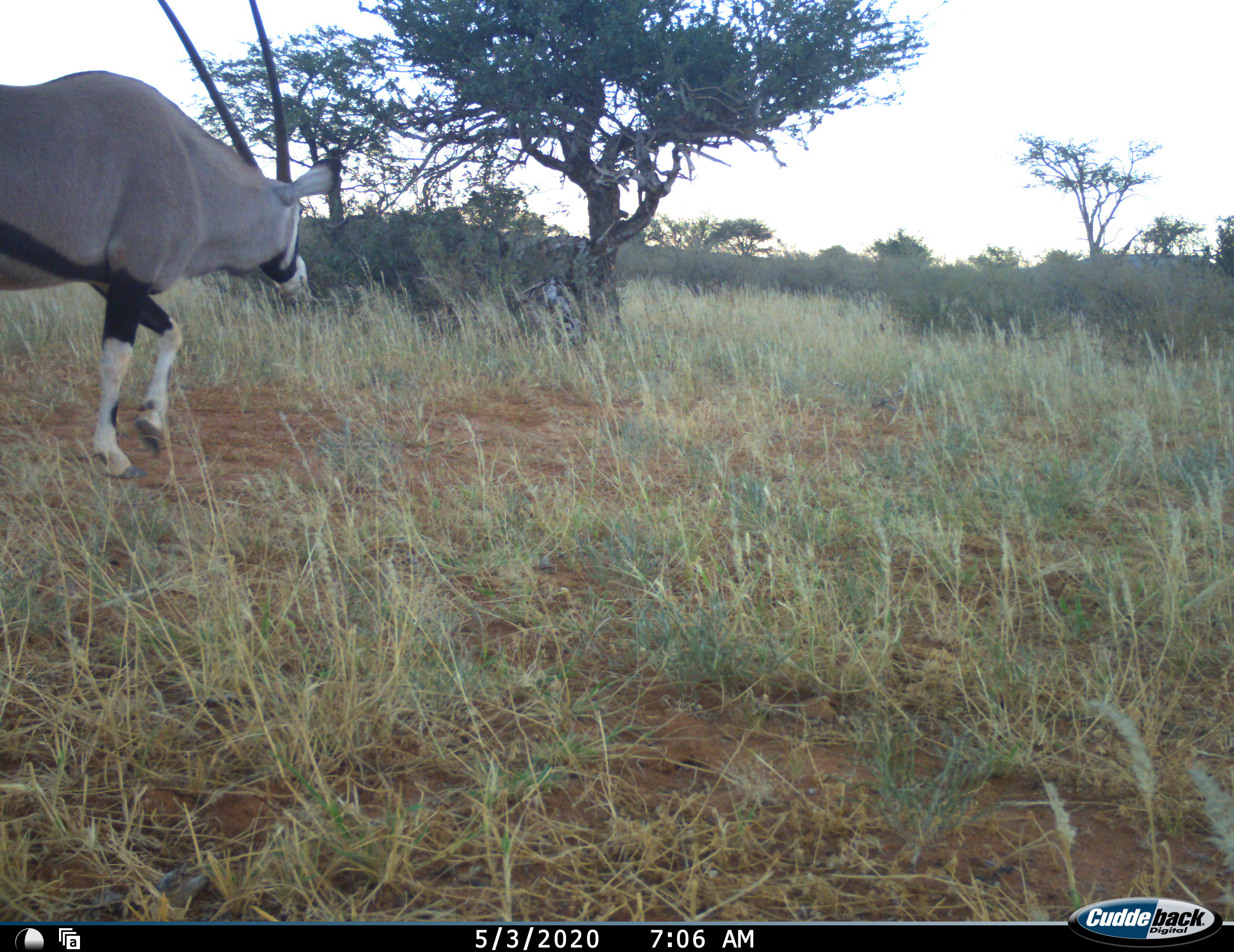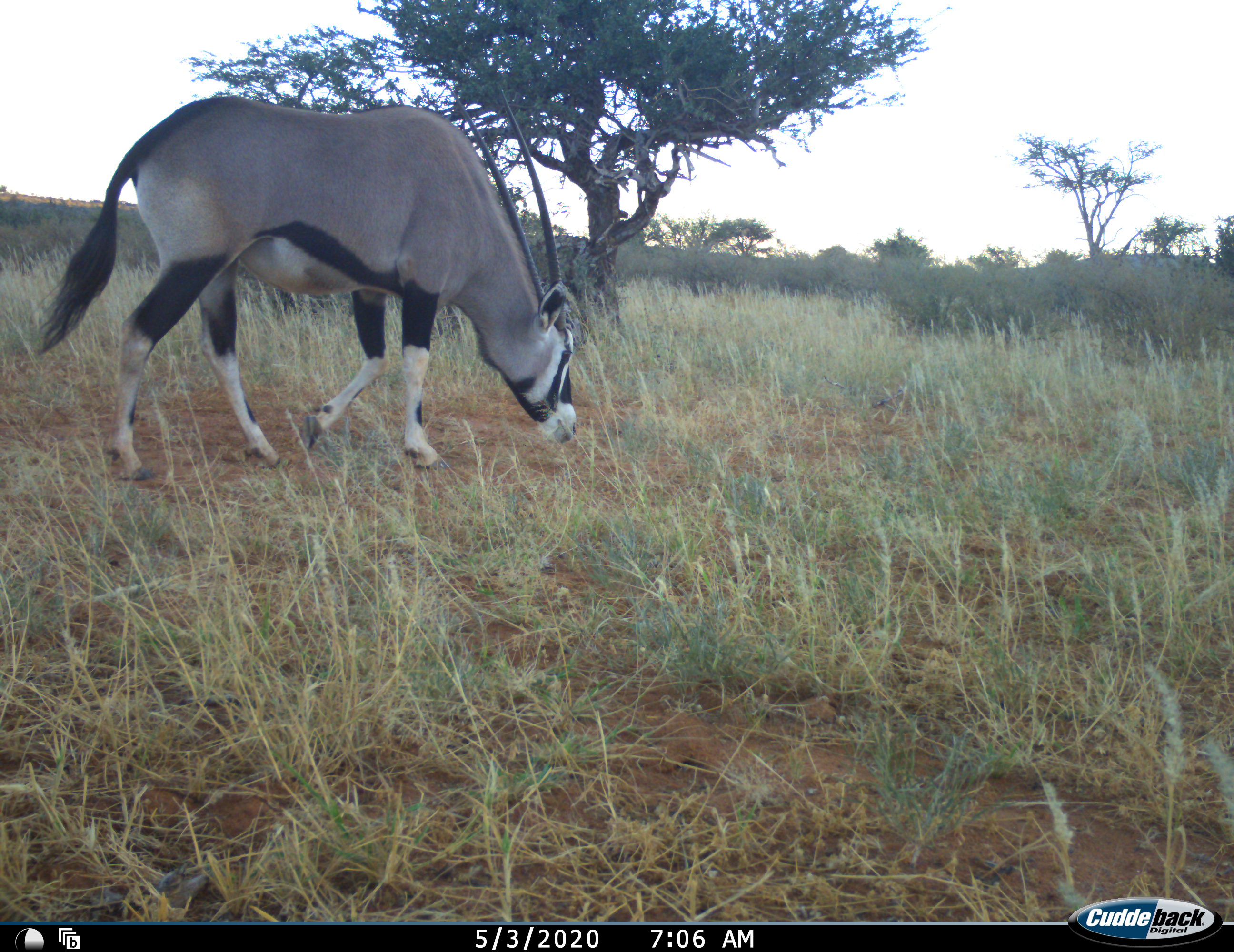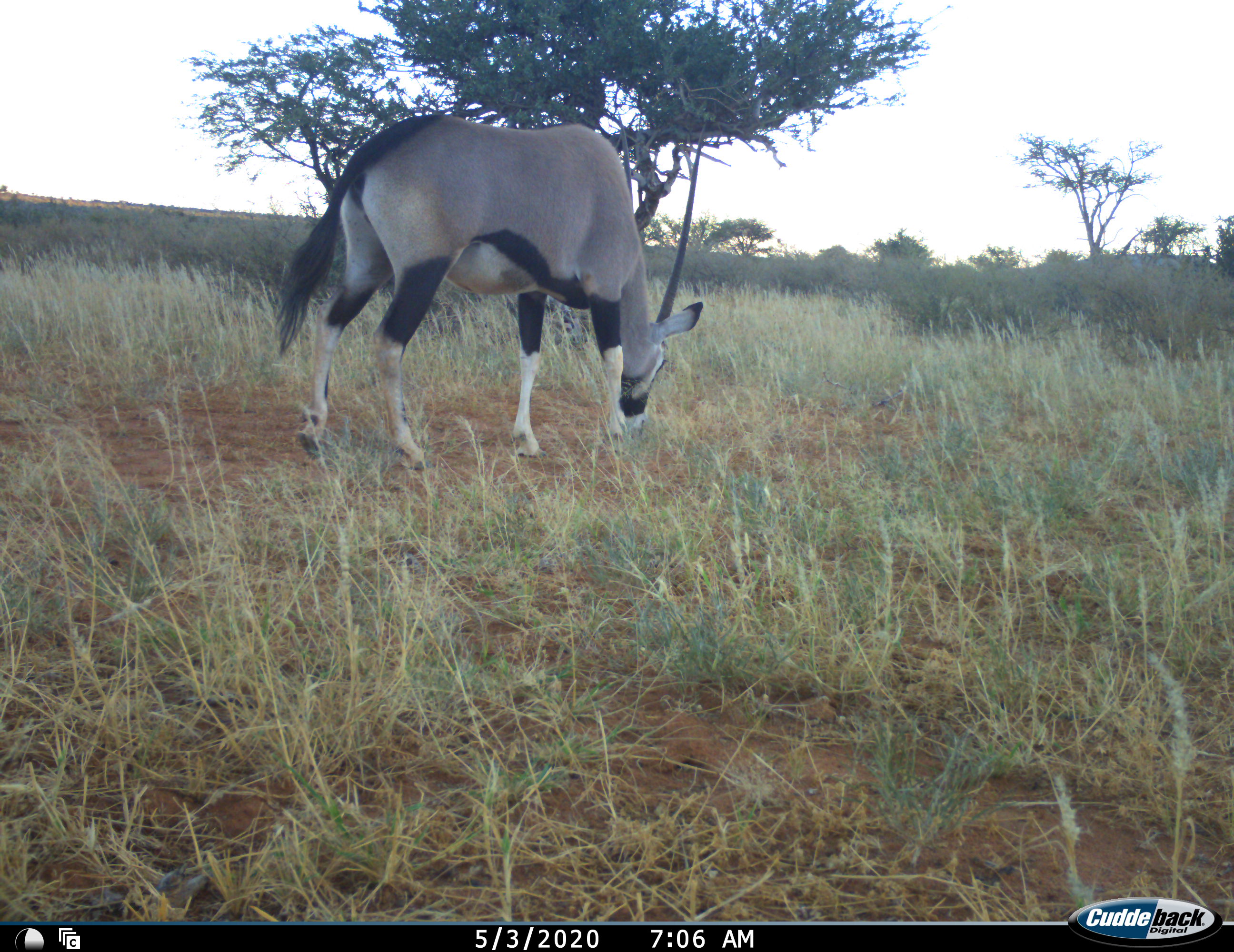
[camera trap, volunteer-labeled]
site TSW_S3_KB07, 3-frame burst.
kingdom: Animalia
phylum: Chordata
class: Mammalia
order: Artiodactyla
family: Bovidae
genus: Oryx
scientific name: Oryx gazella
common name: gemsbok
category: oryx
Oryx (gemsbok) (Oryx gazella), count 1. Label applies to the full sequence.